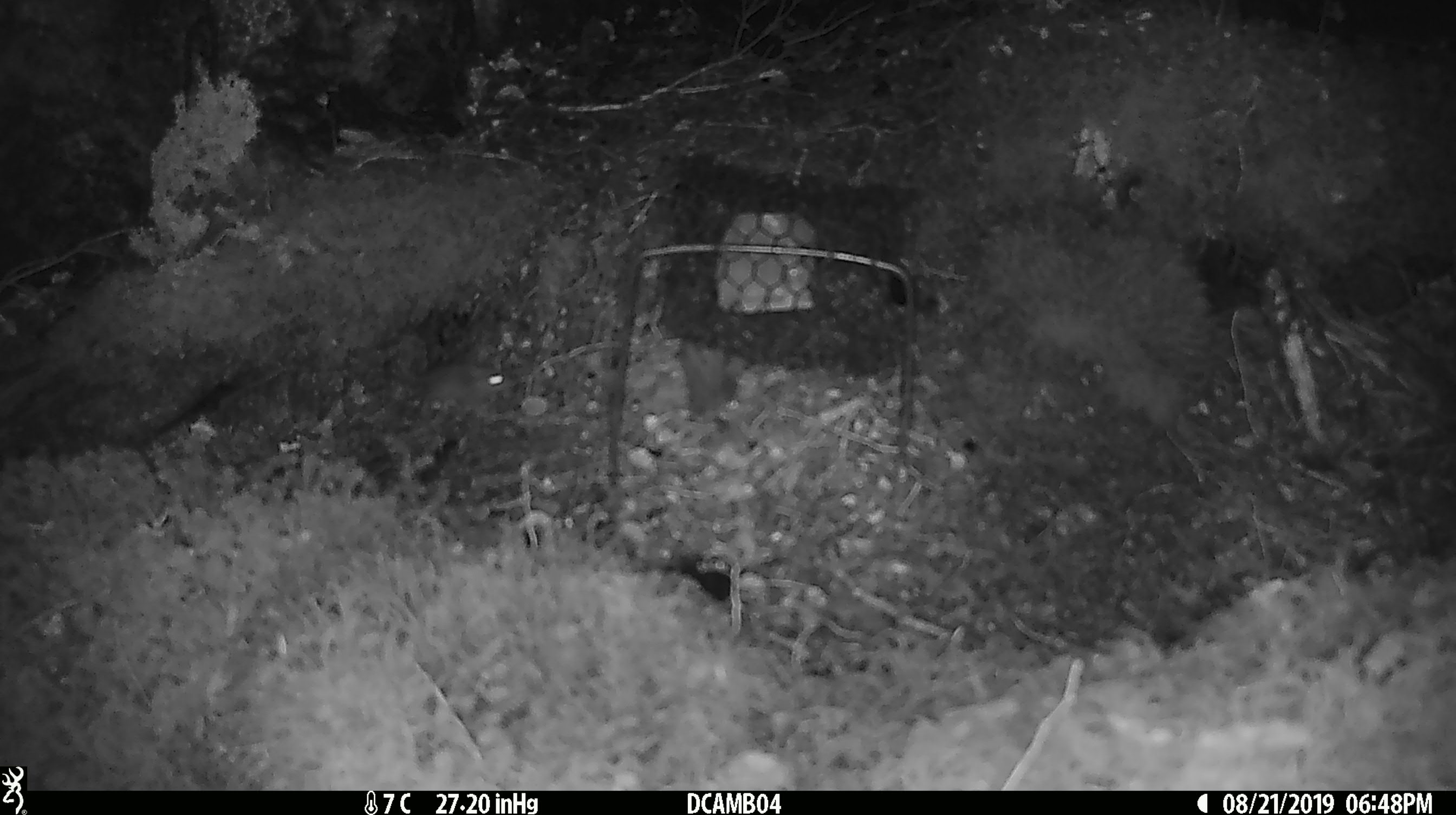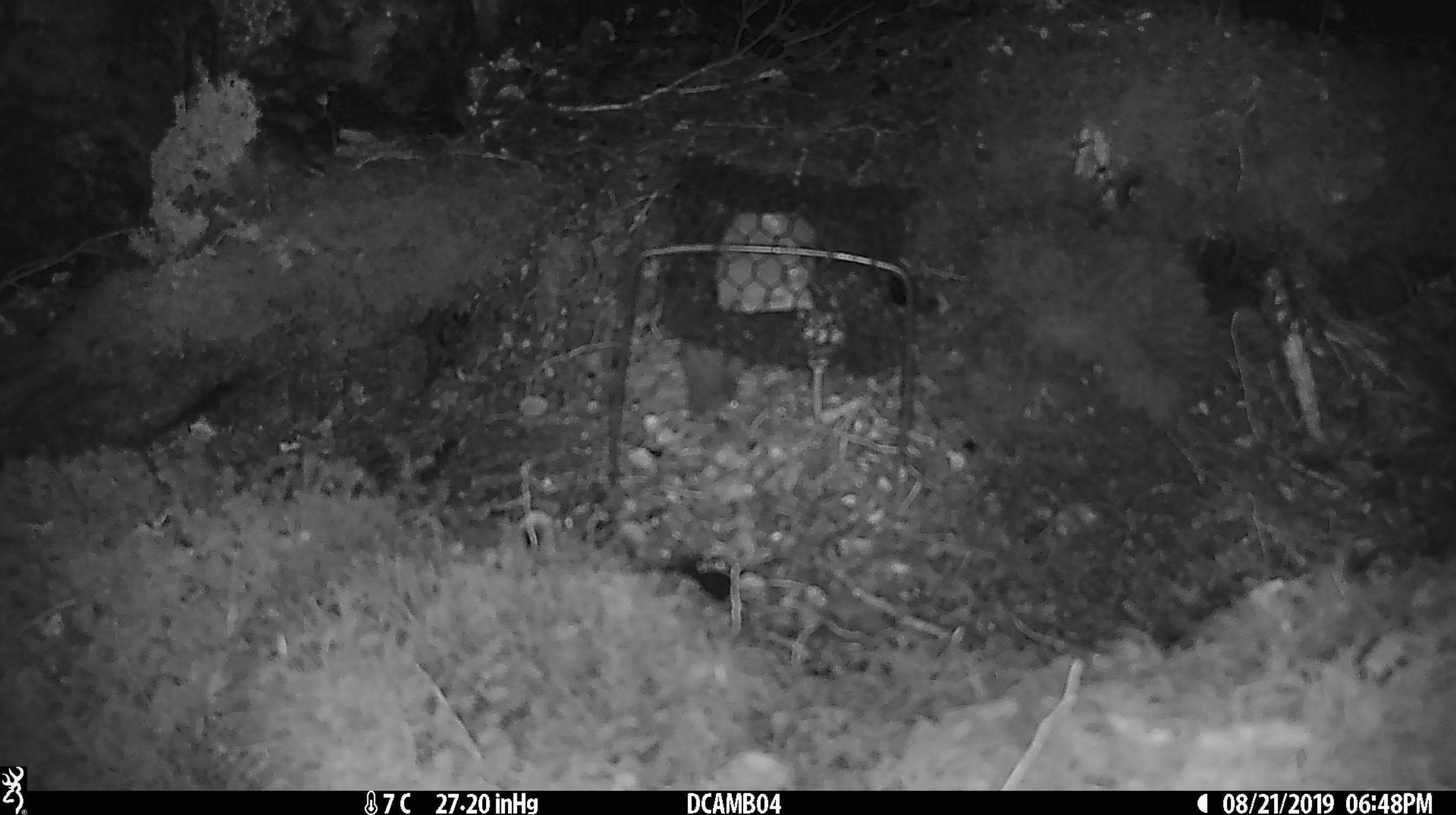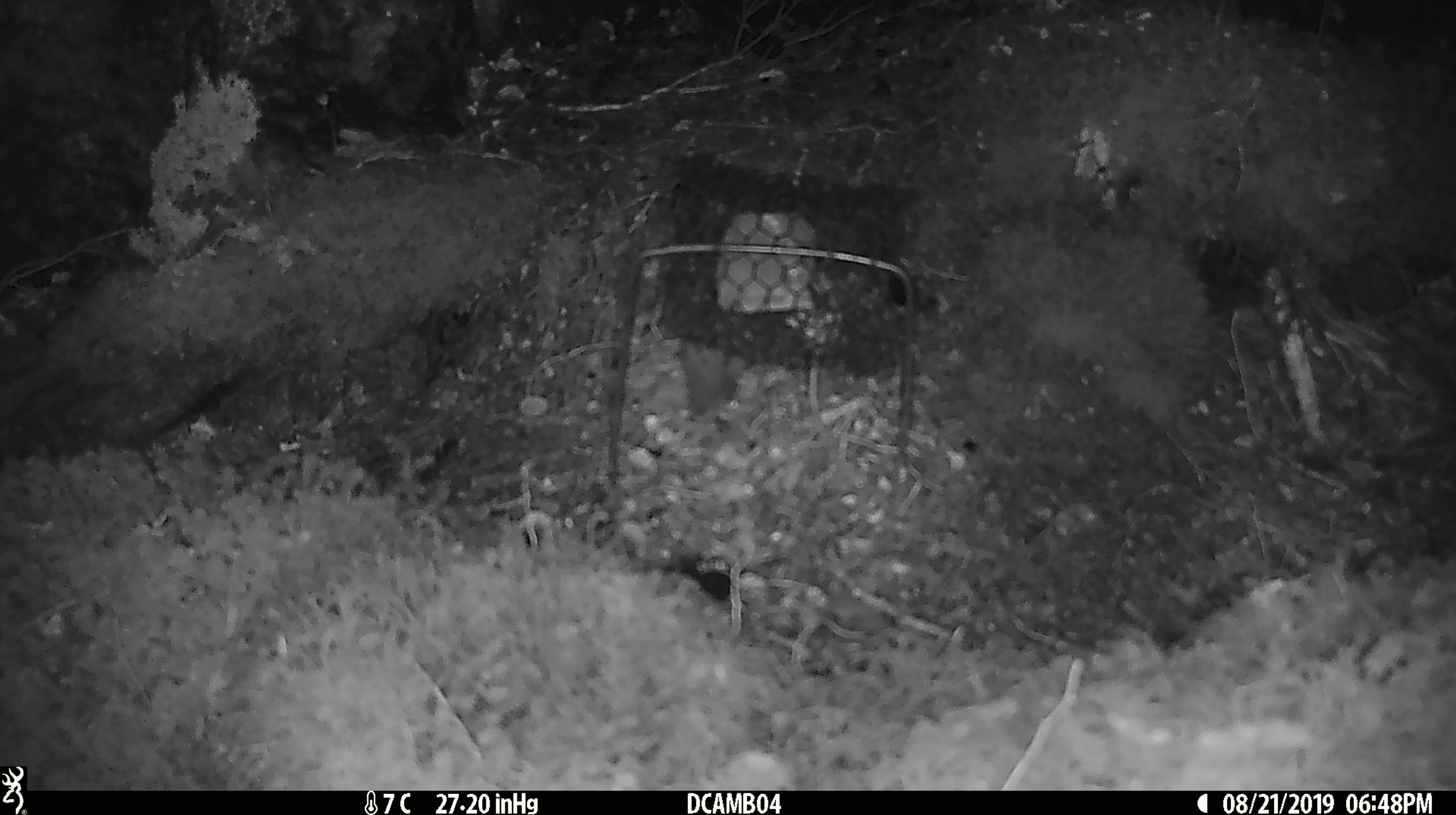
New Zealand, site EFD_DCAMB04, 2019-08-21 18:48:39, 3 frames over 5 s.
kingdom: Animalia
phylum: Chordata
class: Mammalia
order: Rodentia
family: Muridae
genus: Mus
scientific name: Mus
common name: mouse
Mouse (Mus).